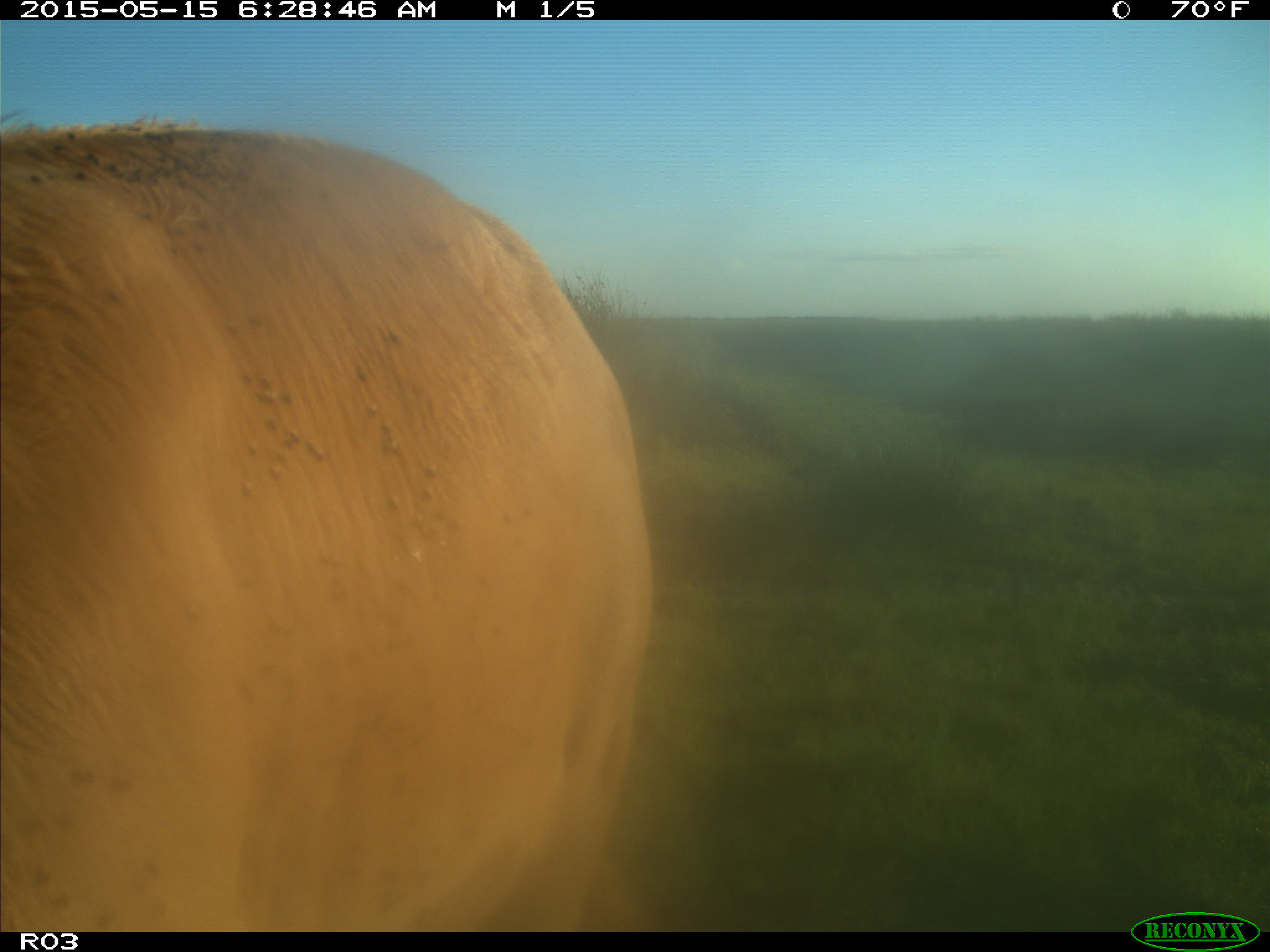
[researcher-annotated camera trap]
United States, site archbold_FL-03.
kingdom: Animalia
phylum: Chordata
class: Mammalia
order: Artiodactyla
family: Bovidae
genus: Bos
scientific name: Bos taurus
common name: domestic cow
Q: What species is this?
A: Bos taurus (domestic cow).